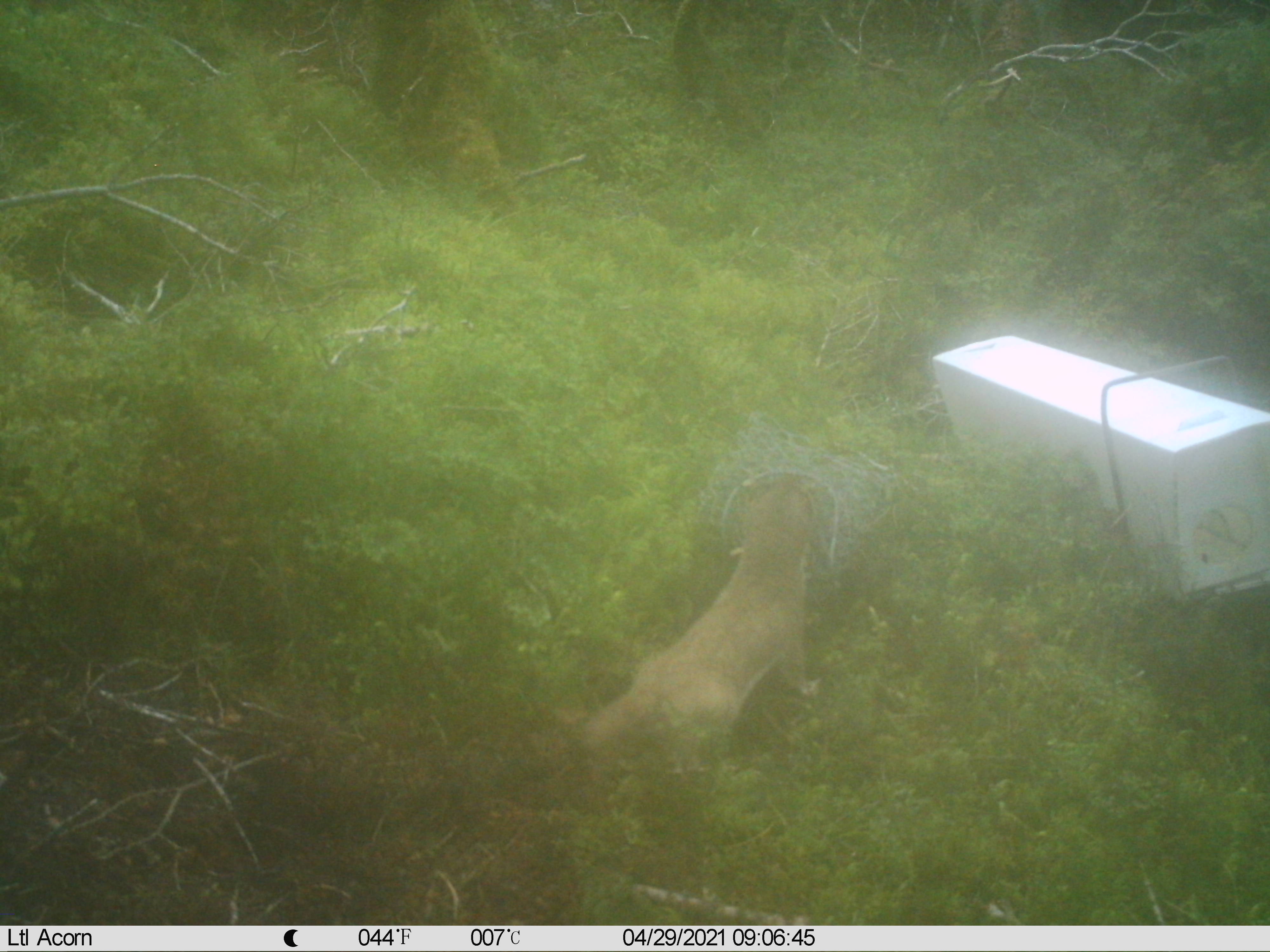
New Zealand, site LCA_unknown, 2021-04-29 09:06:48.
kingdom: Animalia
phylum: Chordata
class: Mammalia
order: Carnivora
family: Mustelidae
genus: Mustela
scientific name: Mustela erminea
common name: stoat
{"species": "stoat (Mustela erminea)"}